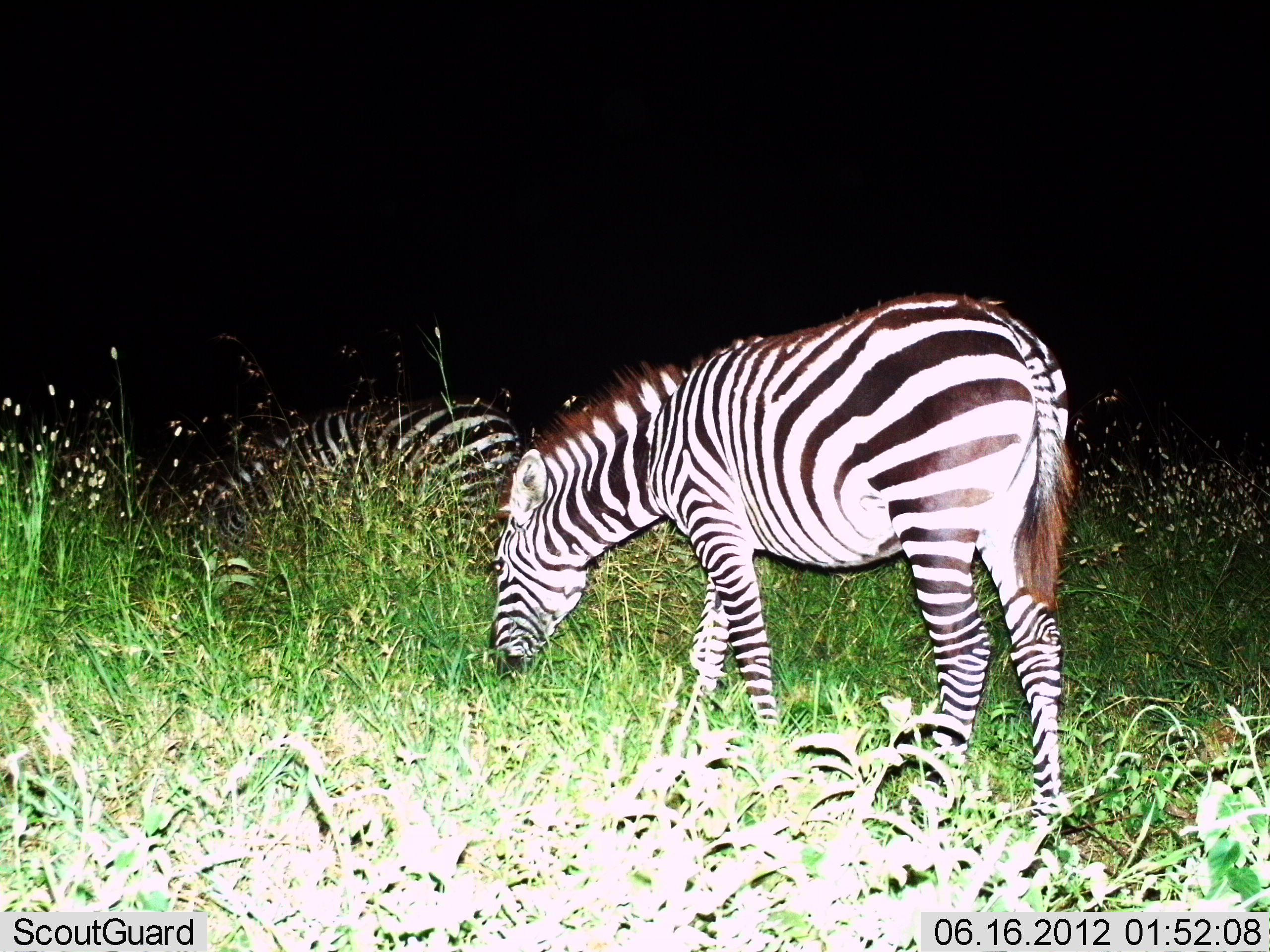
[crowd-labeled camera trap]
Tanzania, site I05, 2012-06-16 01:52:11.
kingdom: Animalia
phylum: Chordata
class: Mammalia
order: Perissodactyla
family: Equidae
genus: Equus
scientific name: Equus quagga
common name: plains zebra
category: zebra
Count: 2.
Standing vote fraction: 30%.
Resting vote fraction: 0%.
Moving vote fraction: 0%.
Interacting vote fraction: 0%.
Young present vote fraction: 0%.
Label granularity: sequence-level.